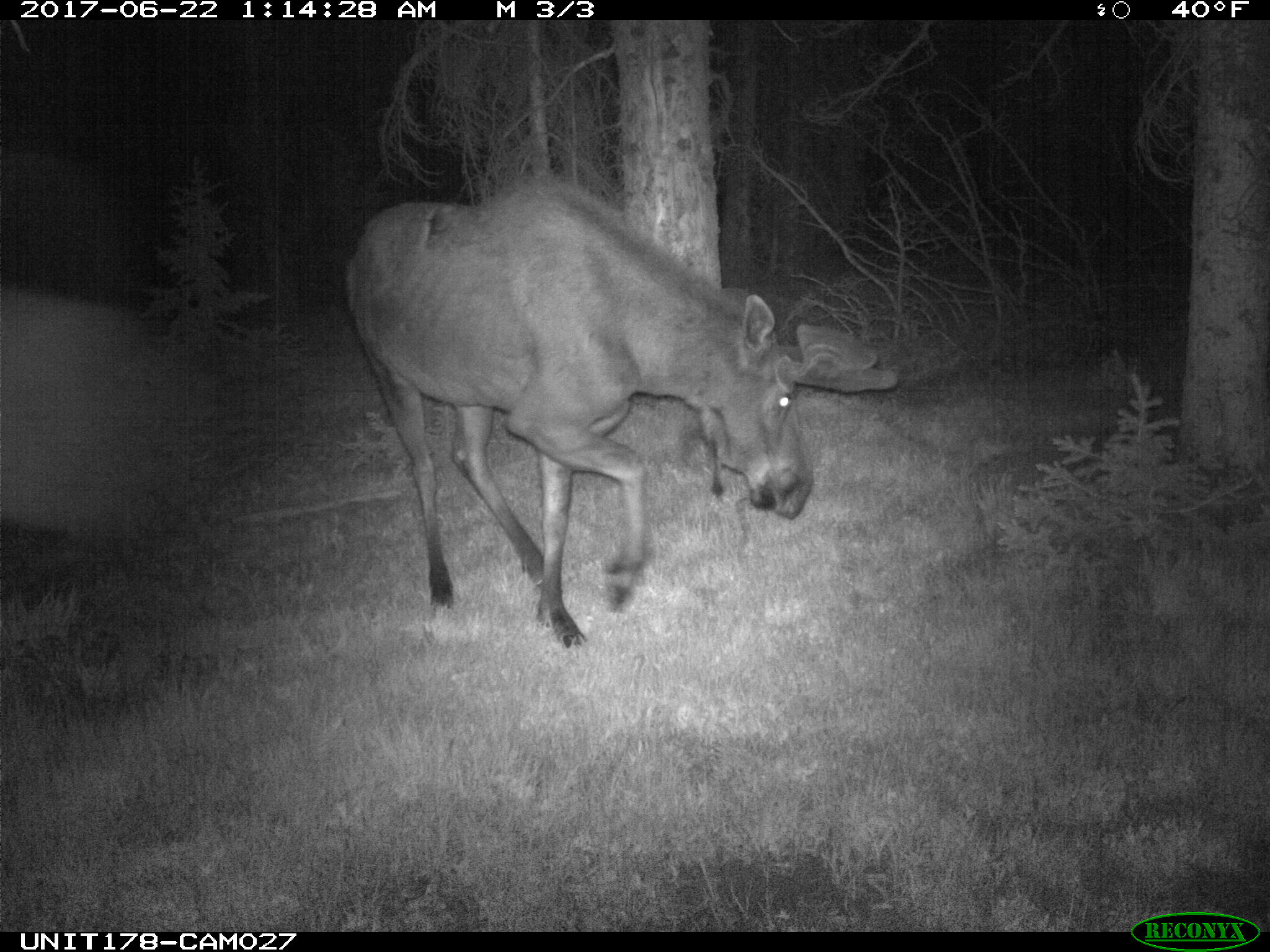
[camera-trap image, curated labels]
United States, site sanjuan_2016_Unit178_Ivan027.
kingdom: Animalia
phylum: Chordata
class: Mammalia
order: Artiodactyla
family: Cervidae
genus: Alces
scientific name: Alces alces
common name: moose